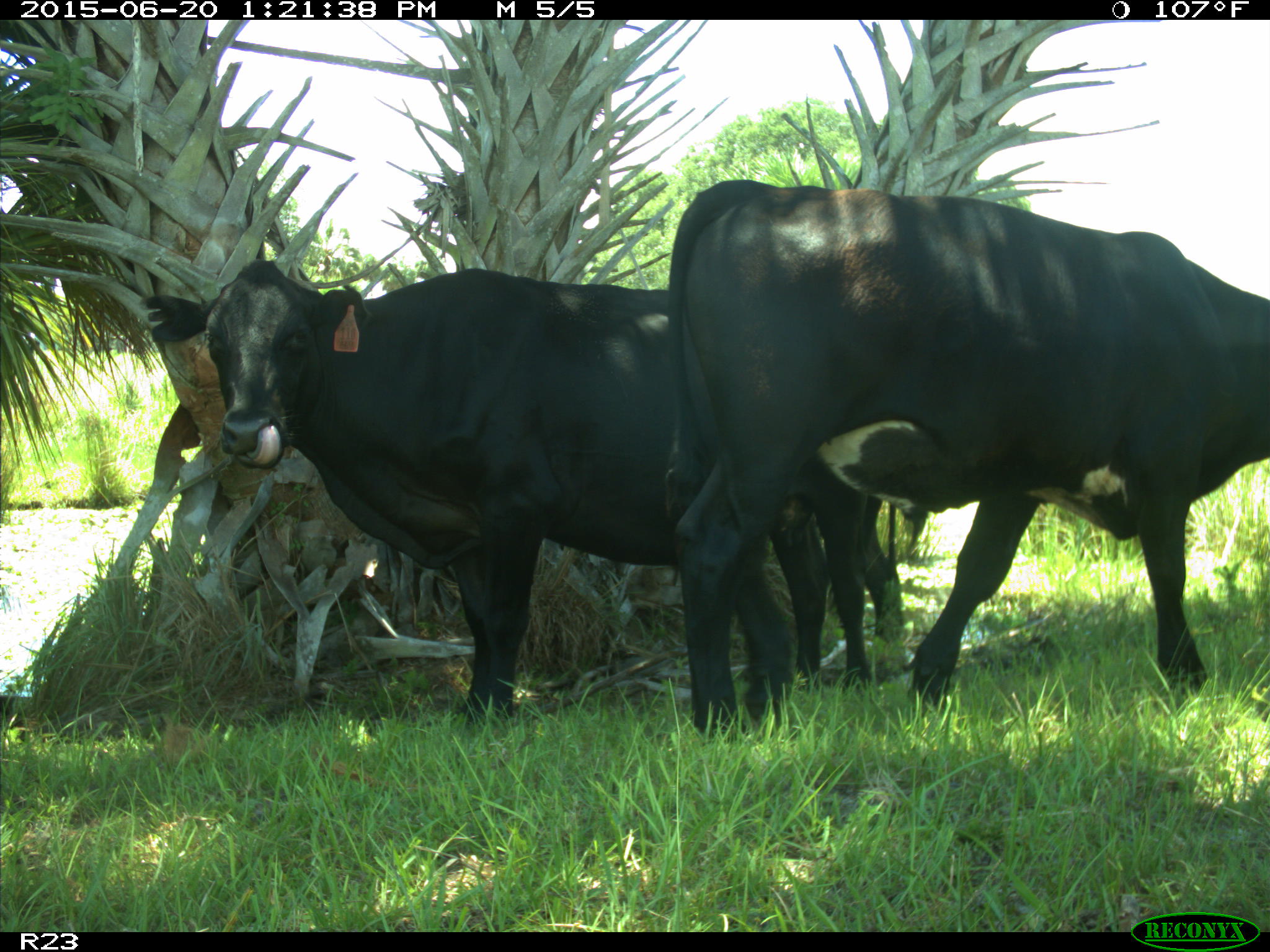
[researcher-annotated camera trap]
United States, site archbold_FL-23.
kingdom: Animalia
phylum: Chordata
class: Mammalia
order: Artiodactyla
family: Bovidae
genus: Bos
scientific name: Bos taurus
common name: domestic cow